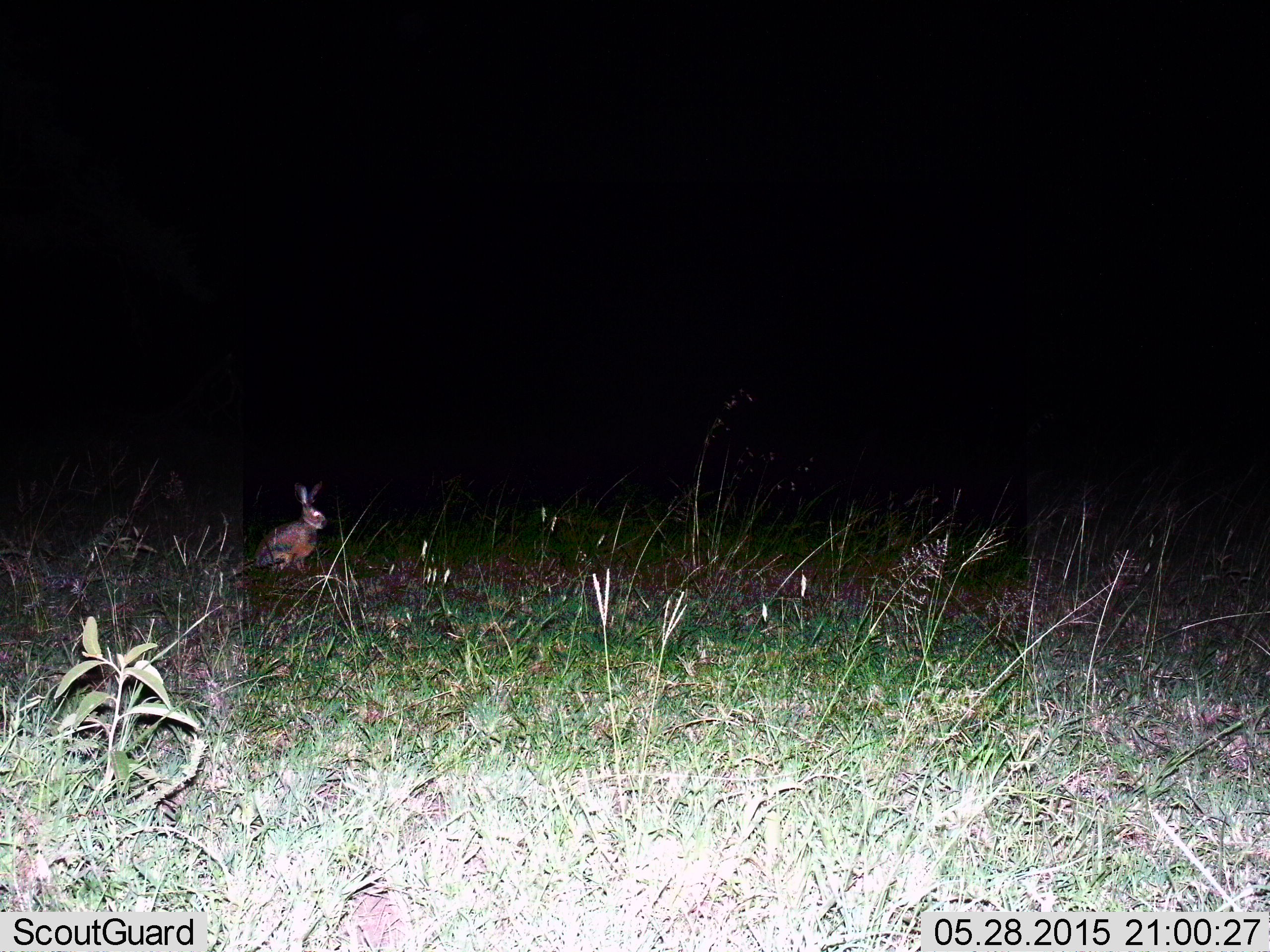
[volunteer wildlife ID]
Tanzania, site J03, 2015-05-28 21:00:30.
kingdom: Animalia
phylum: Chordata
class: Mammalia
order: Lagomorpha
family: Leporidae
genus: Lepus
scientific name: Lepus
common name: hare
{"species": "hare (Lepus)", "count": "1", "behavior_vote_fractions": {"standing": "70%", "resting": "30%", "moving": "0%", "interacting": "0%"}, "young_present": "0%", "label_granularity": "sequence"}